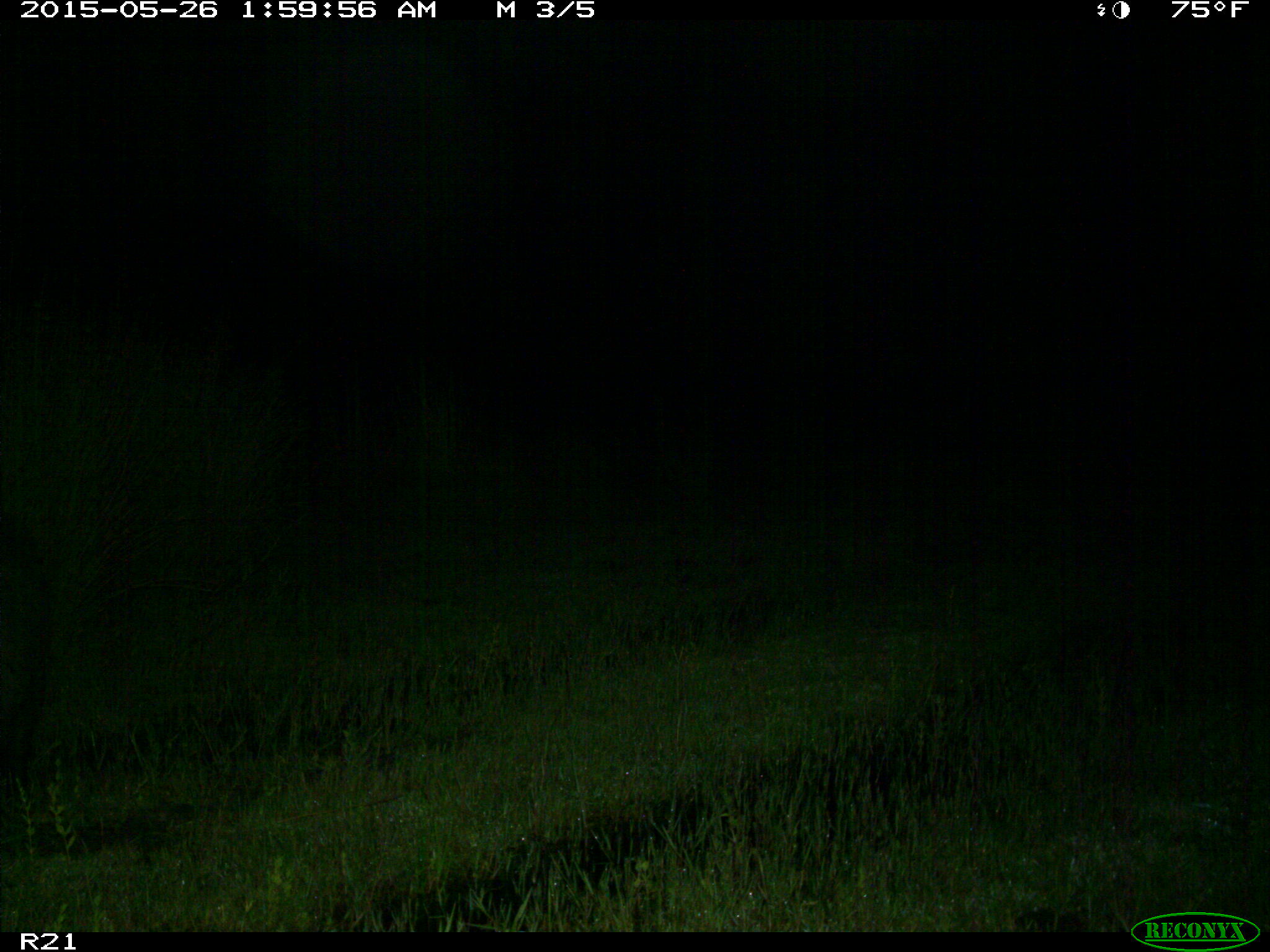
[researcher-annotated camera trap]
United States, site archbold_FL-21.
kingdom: Animalia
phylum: Chordata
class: Mammalia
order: Artiodactyla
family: Suidae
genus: Sus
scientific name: Sus scrofa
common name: wild boar